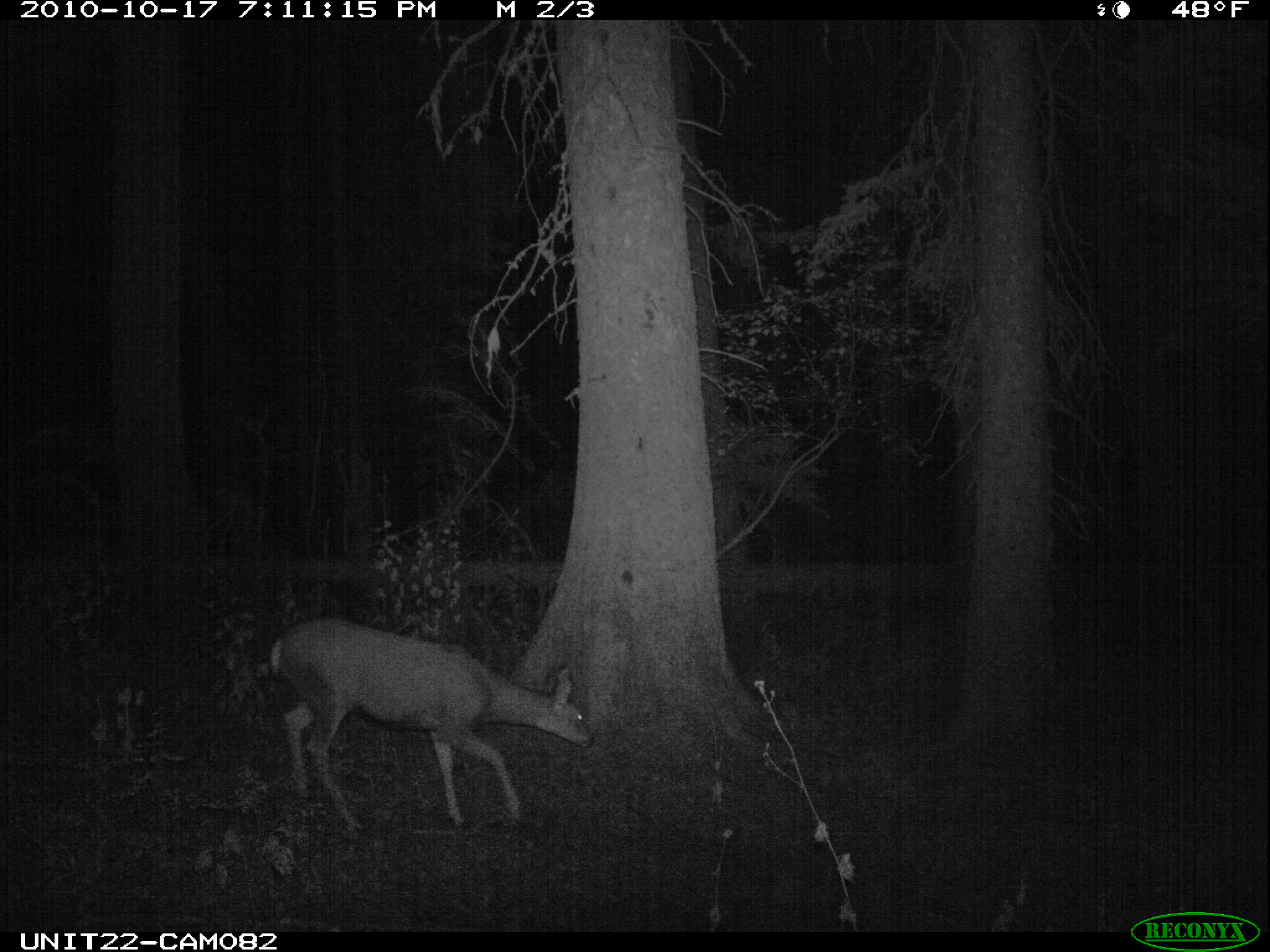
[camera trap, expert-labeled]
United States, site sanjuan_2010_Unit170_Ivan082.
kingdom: Animalia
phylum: Chordata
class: Mammalia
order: Artiodactyla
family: Cervidae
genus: Odocoileus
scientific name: Odocoileus hemionus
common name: mule deer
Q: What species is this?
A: Odocoileus hemionus (mule deer).